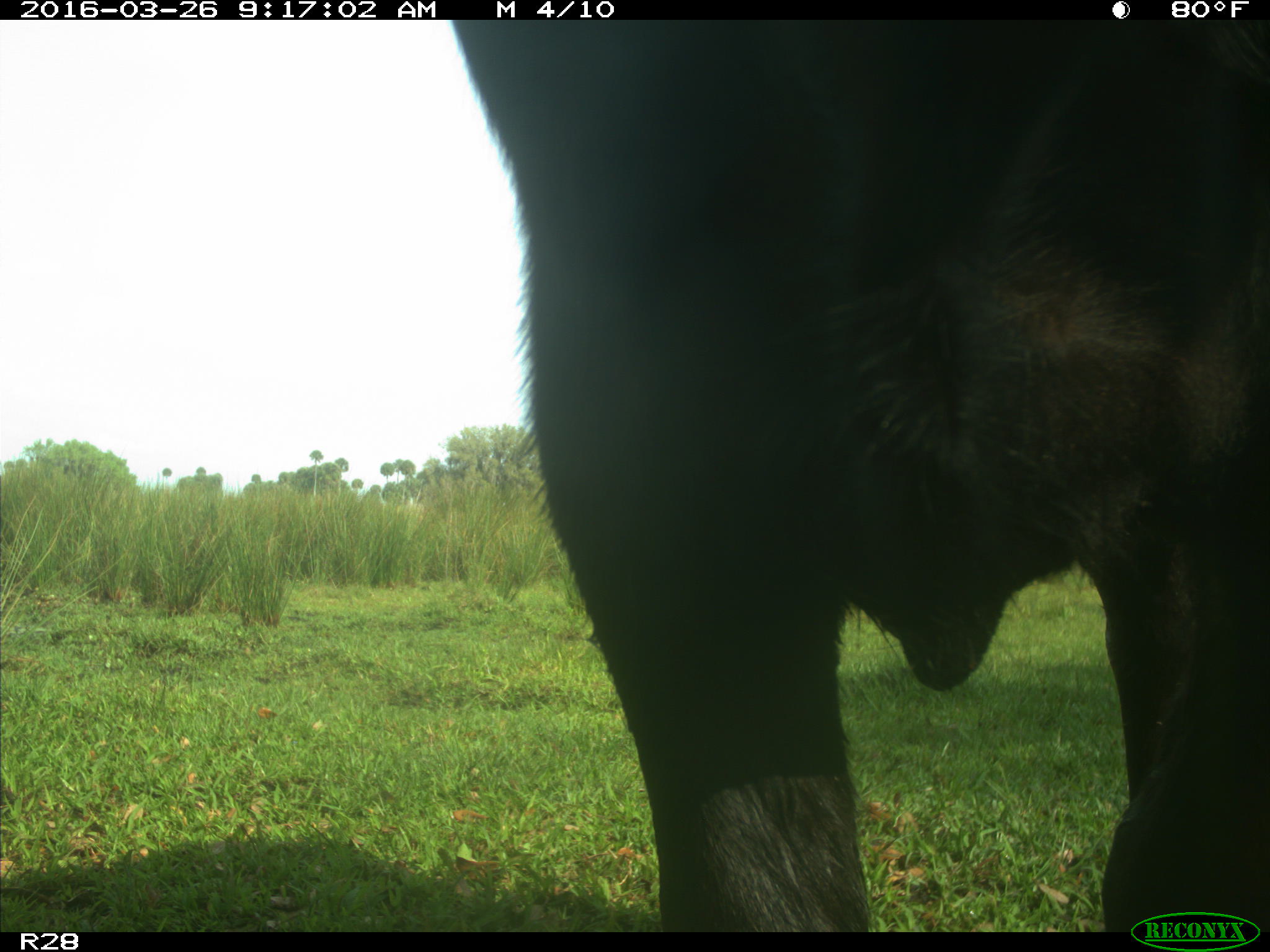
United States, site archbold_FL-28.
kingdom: Animalia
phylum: Chordata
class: Mammalia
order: Artiodactyla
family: Bovidae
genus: Bos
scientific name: Bos taurus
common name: domestic cow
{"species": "Bos taurus (domestic cow)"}